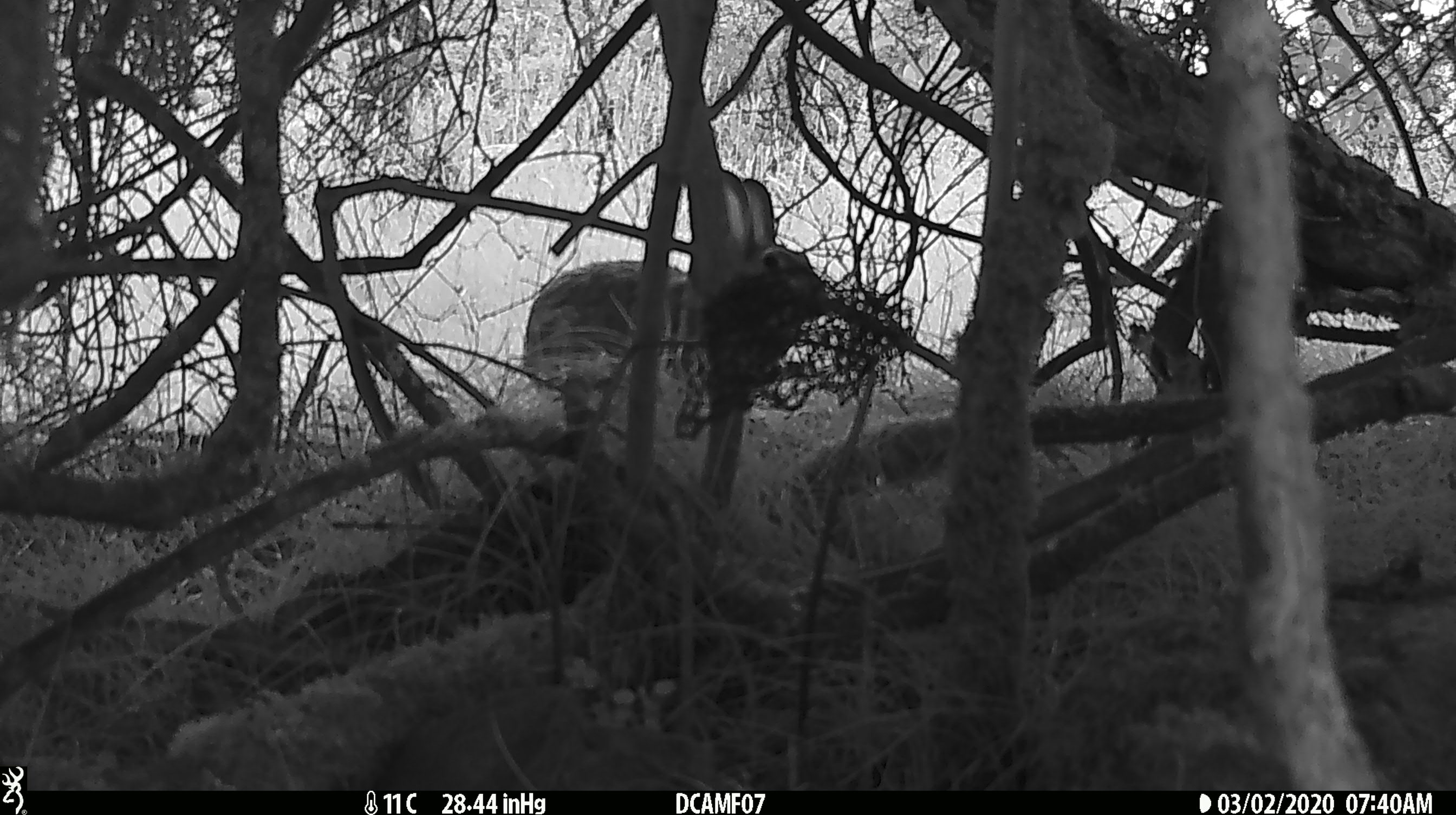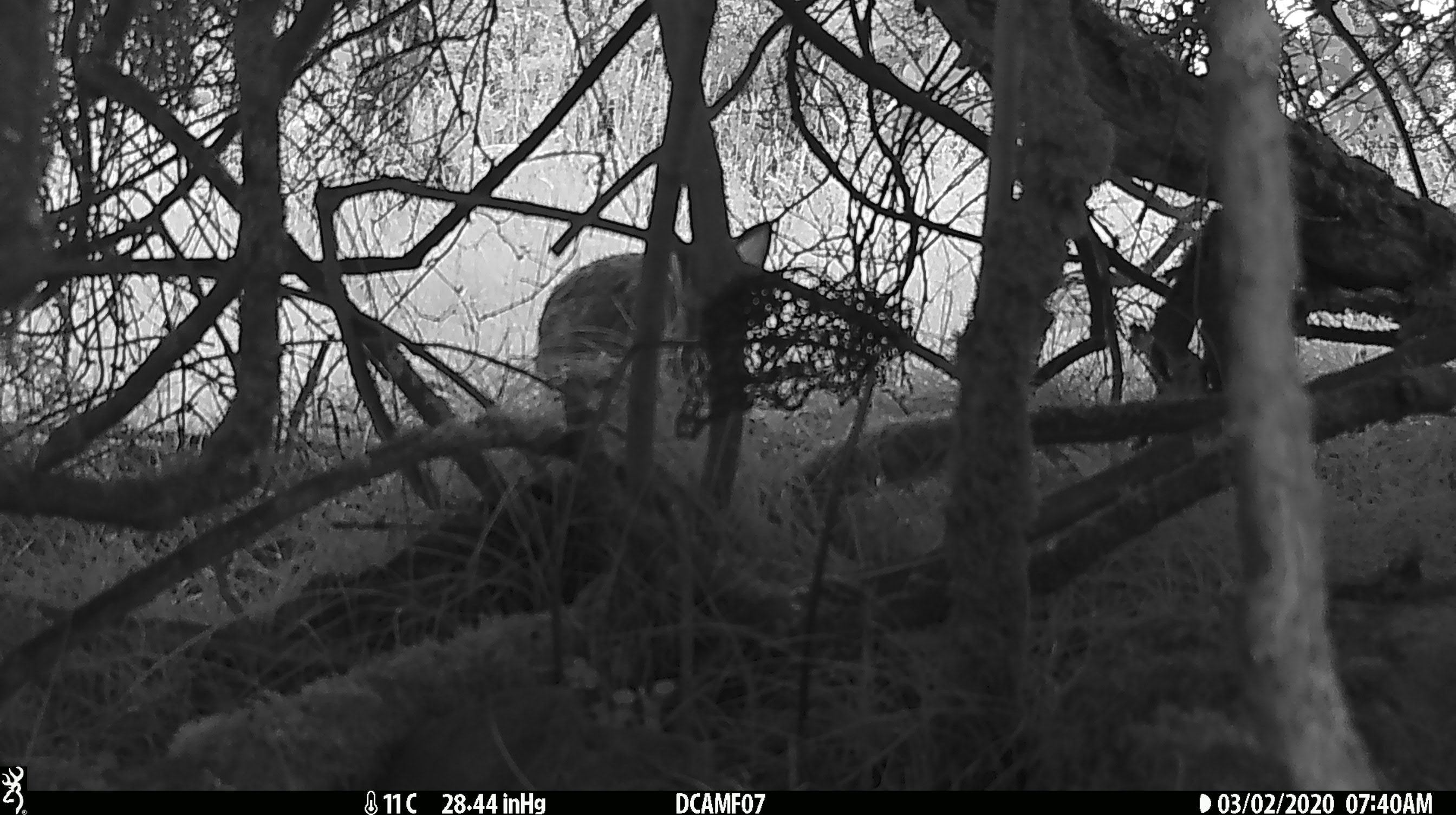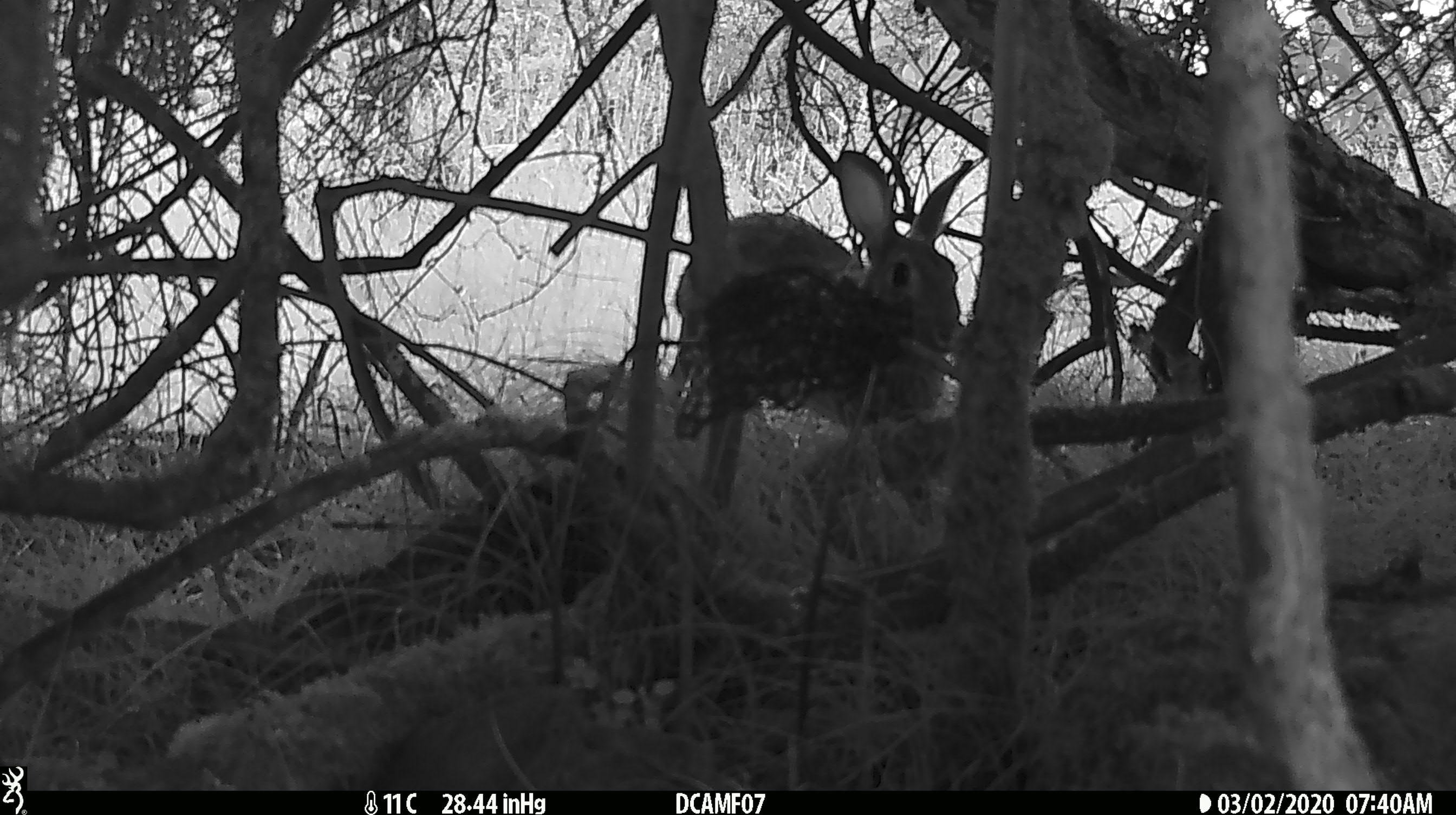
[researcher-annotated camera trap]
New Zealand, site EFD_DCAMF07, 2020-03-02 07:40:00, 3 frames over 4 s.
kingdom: Animalia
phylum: Chordata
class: Mammalia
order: Lagomorpha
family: Leporidae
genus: Oryctolagus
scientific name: Oryctolagus cuniculus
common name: european rabbit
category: rabbit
Rabbit (european rabbit) (Oryctolagus cuniculus).